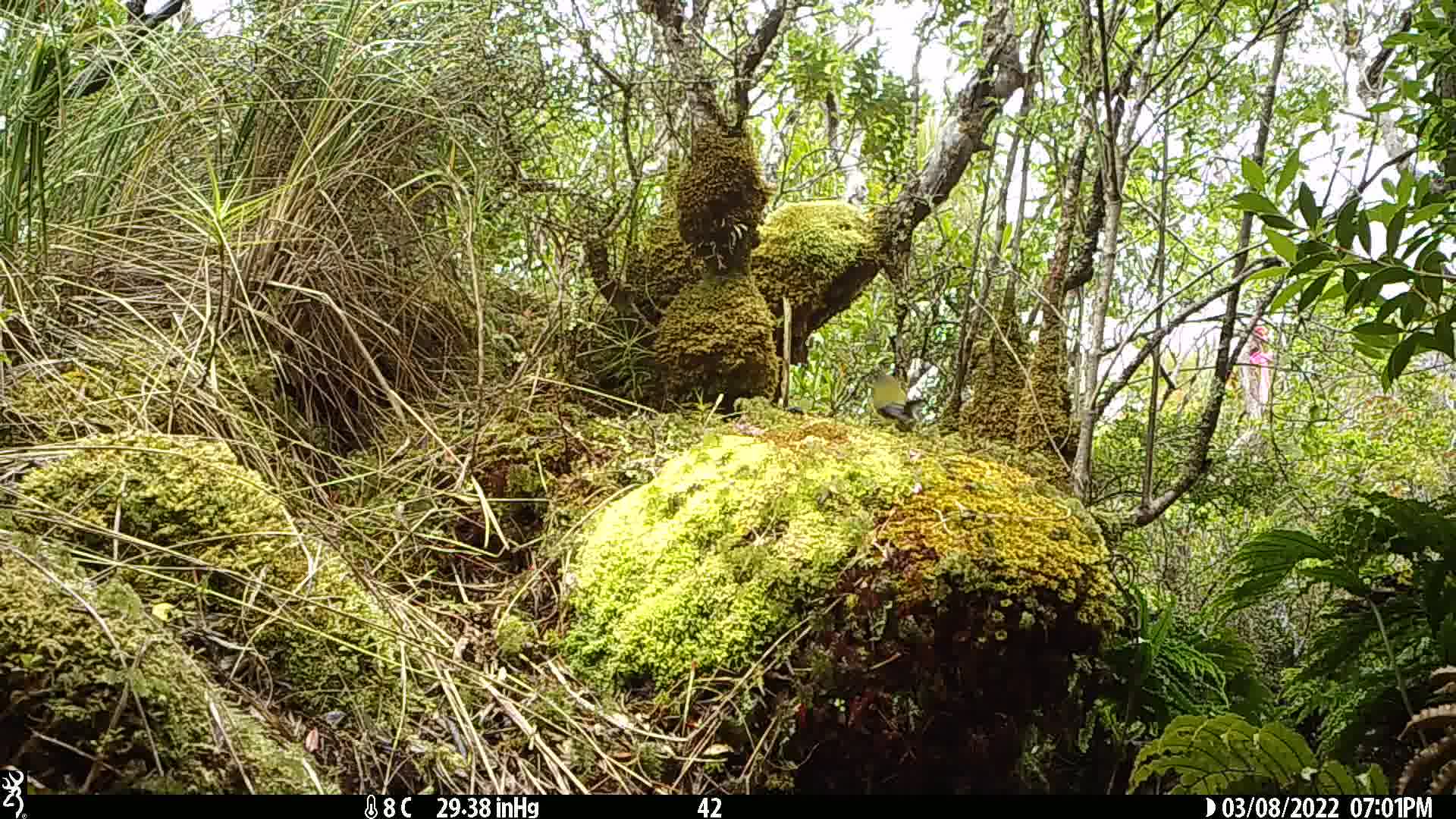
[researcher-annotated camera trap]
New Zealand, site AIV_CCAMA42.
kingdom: Animalia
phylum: Chordata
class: Aves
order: Passeriformes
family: Meliphagidae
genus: Anthornis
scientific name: Anthornis melanura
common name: new zealand bellbird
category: bellbird